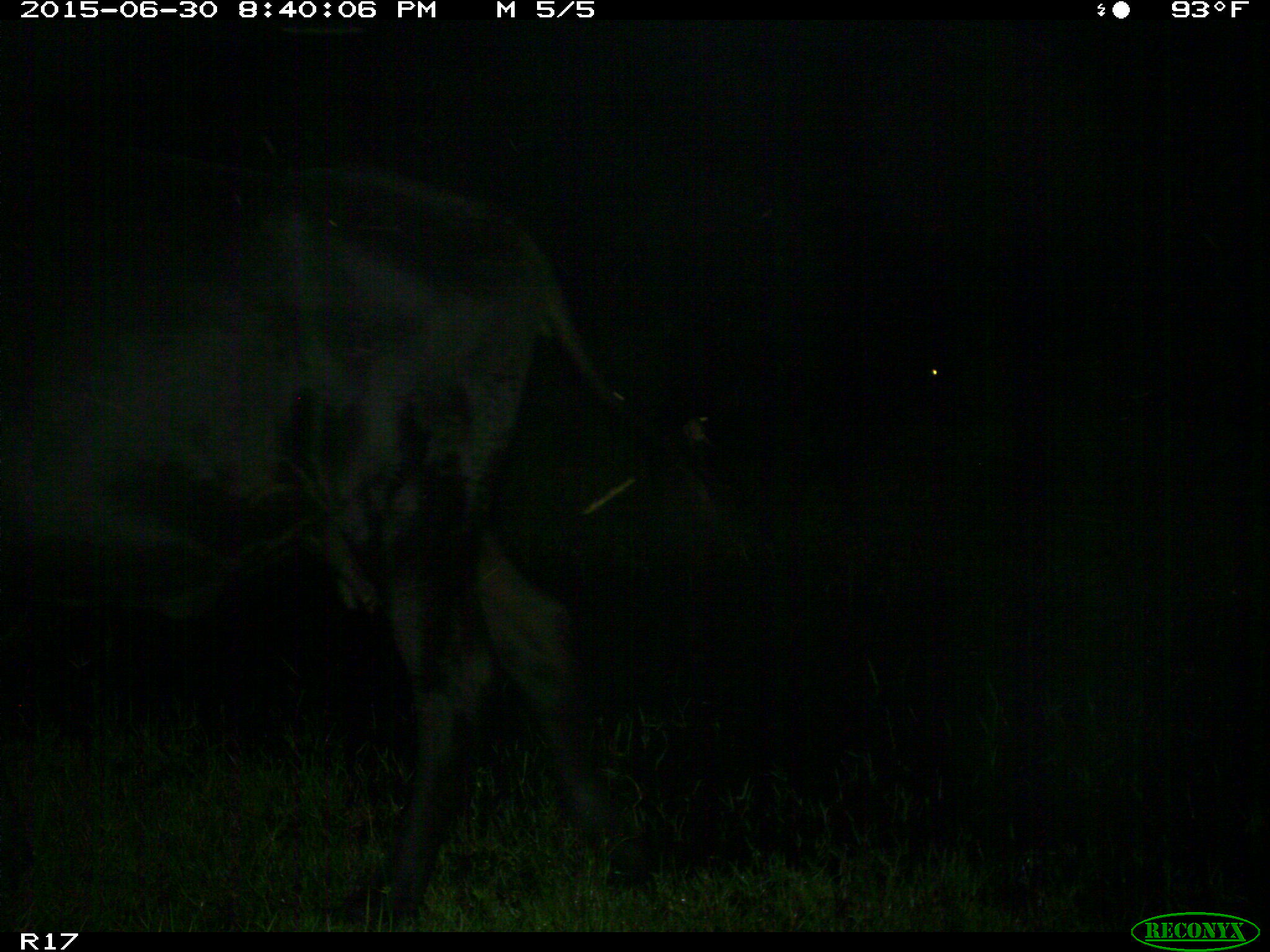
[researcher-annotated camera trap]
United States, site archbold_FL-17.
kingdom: Animalia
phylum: Chordata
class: Mammalia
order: Artiodactyla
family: Bovidae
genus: Bos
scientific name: Bos taurus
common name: domestic cow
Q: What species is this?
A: Bos taurus (domestic cow).